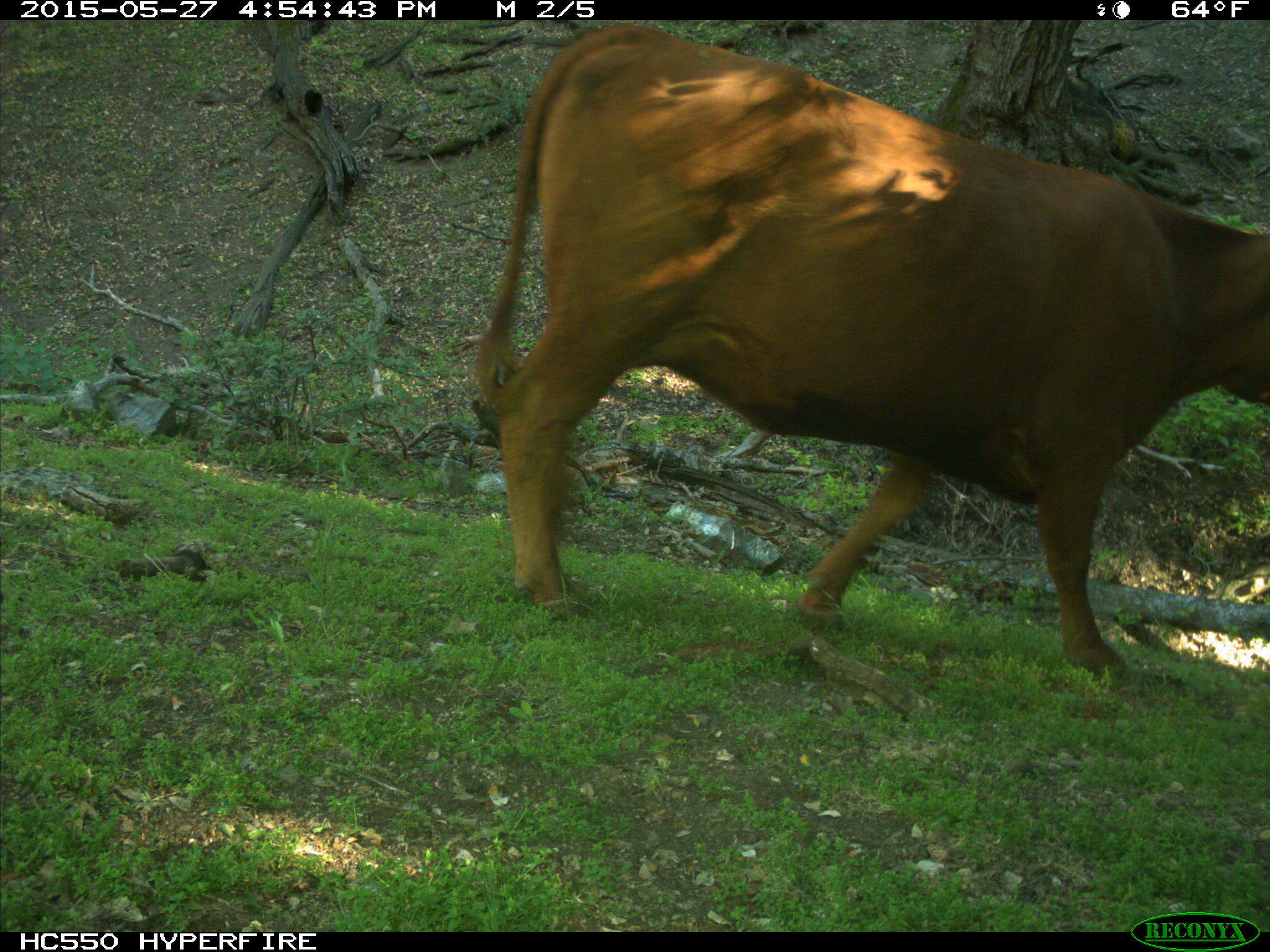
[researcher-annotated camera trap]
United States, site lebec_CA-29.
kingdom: Animalia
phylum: Chordata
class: Mammalia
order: Artiodactyla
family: Bovidae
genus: Bos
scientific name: Bos taurus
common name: domestic cow